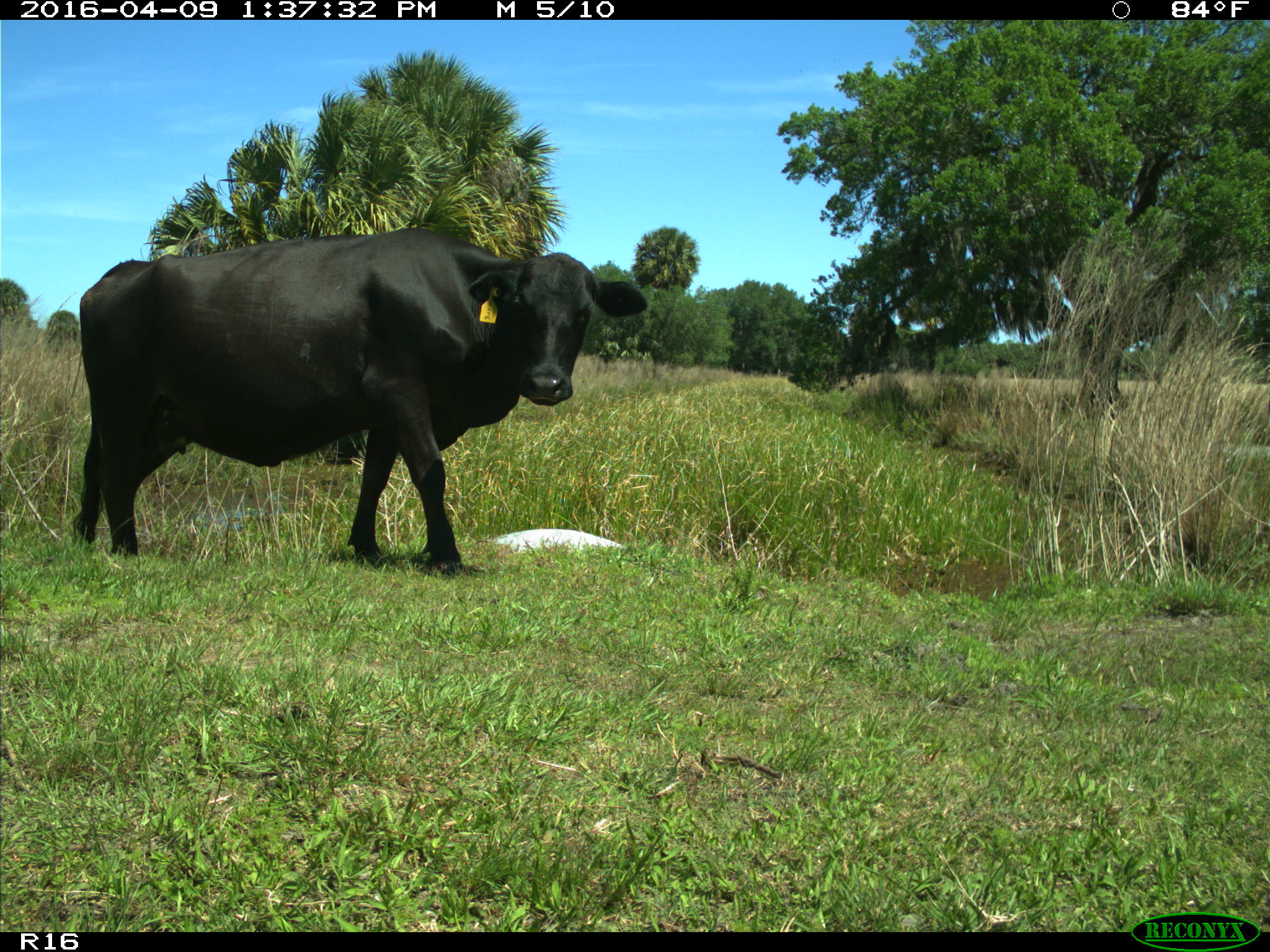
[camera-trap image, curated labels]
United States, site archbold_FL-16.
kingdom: Animalia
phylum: Chordata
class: Mammalia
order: Artiodactyla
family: Bovidae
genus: Bos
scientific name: Bos taurus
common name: domestic cow